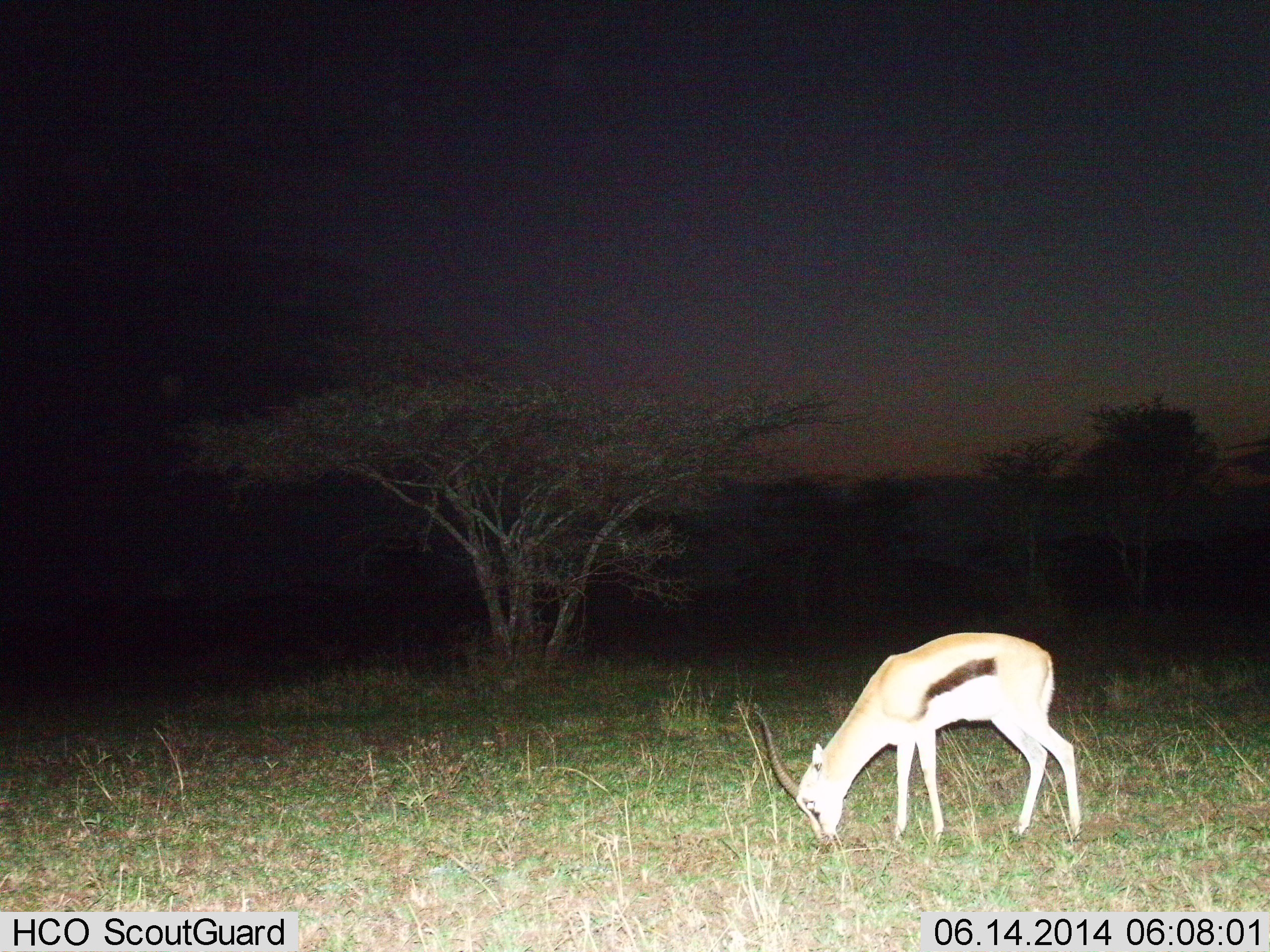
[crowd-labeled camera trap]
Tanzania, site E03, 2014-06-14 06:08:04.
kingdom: Animalia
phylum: Chordata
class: Mammalia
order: Artiodactyla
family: Bovidae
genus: Eudorcas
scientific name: Eudorcas thomsonii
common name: thomson's gazelle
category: gazellethomsons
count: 1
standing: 10%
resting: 0%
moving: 0%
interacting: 0%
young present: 0%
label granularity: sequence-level